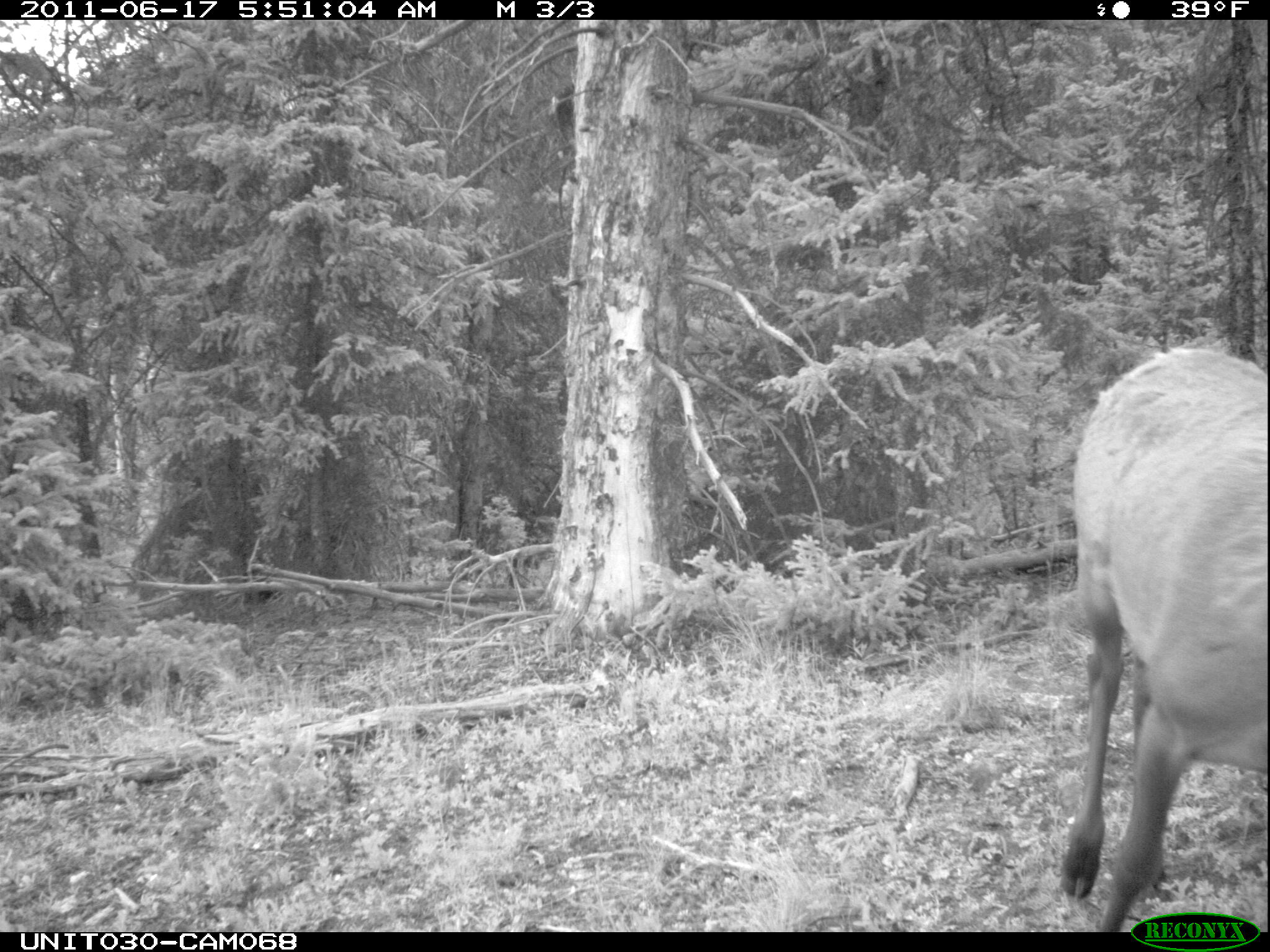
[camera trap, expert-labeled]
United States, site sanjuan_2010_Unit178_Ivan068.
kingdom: Animalia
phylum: Chordata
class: Mammalia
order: Artiodactyla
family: Cervidae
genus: Cervus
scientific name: Cervus elaphus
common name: red deer